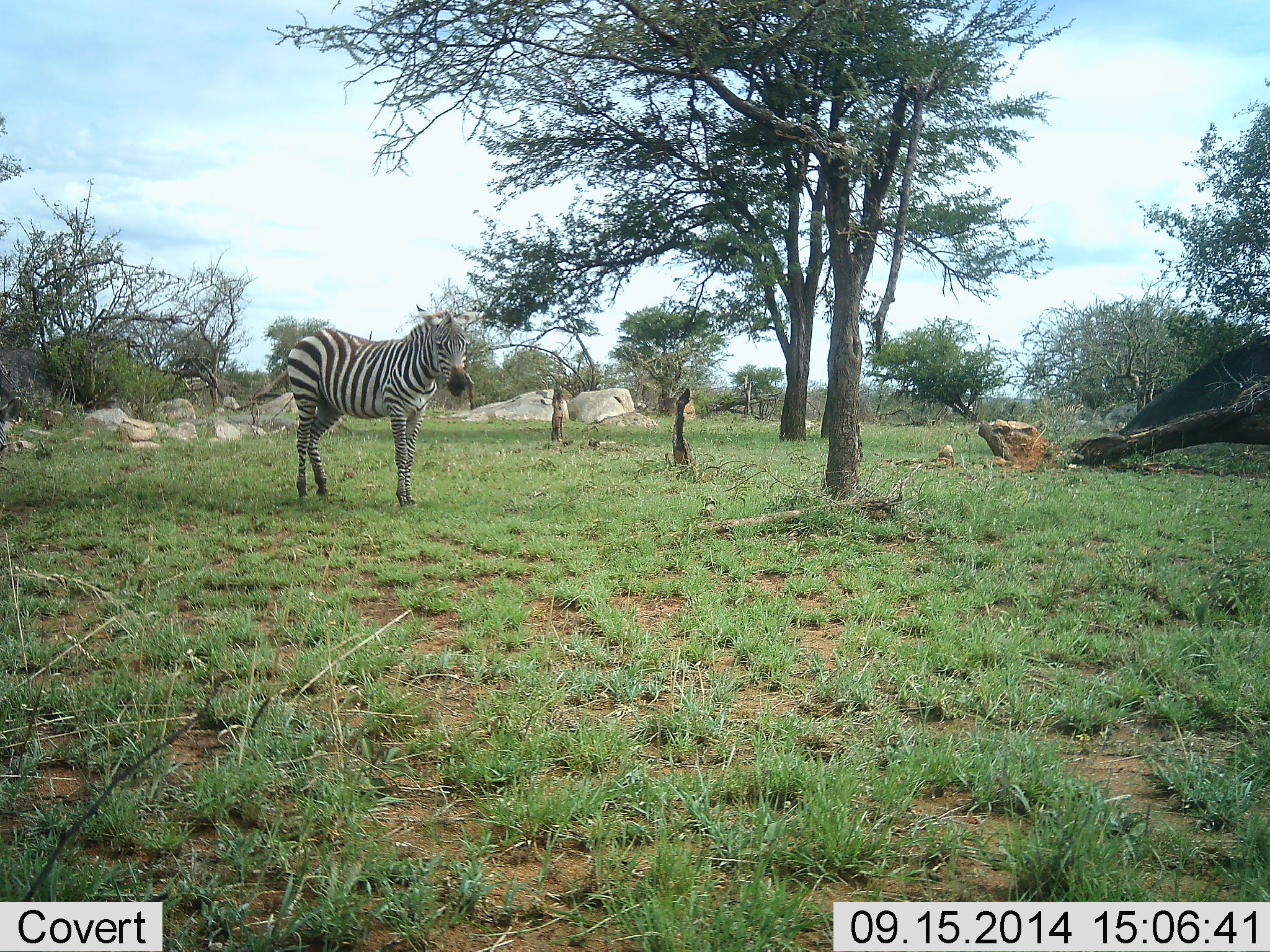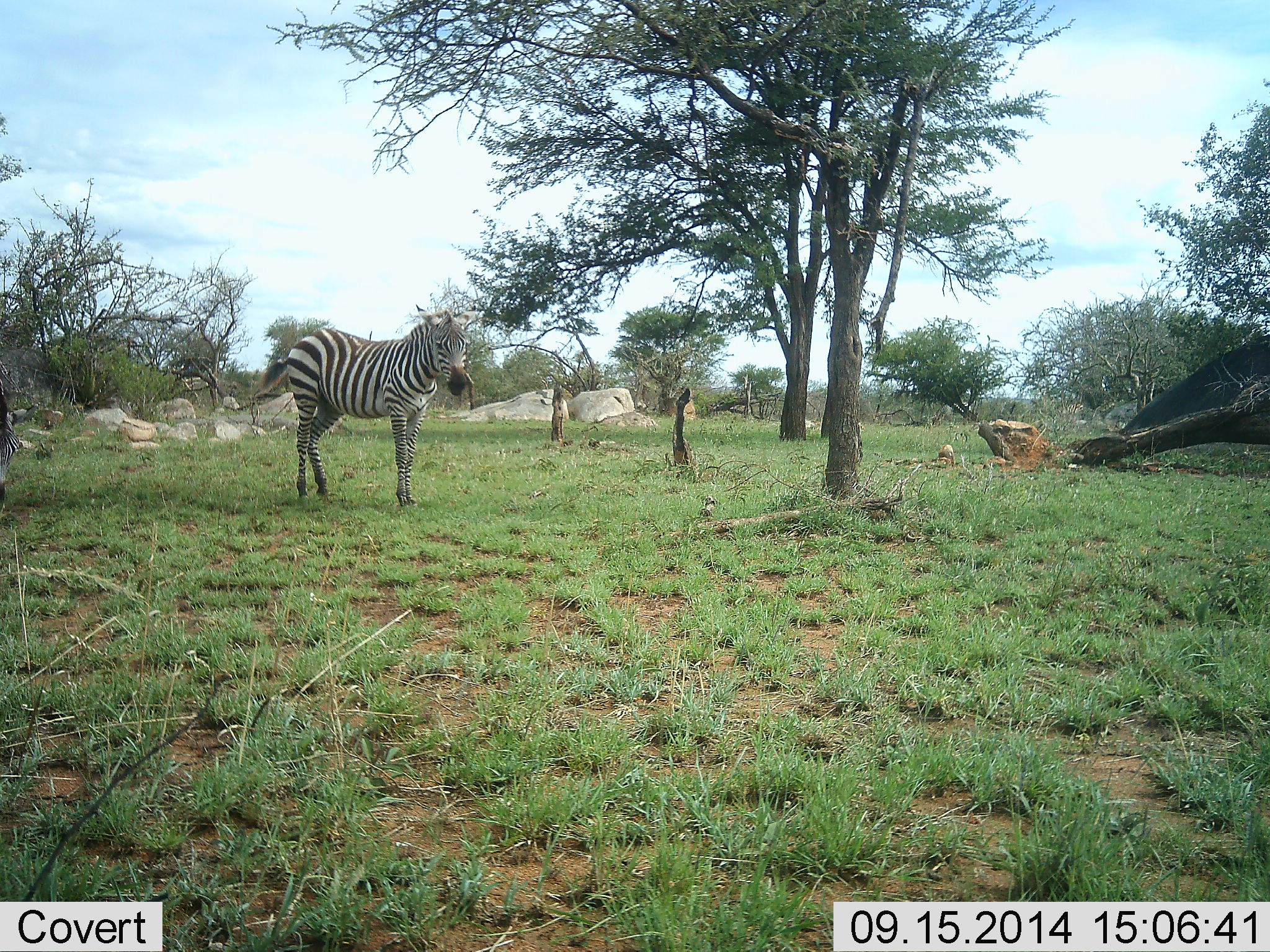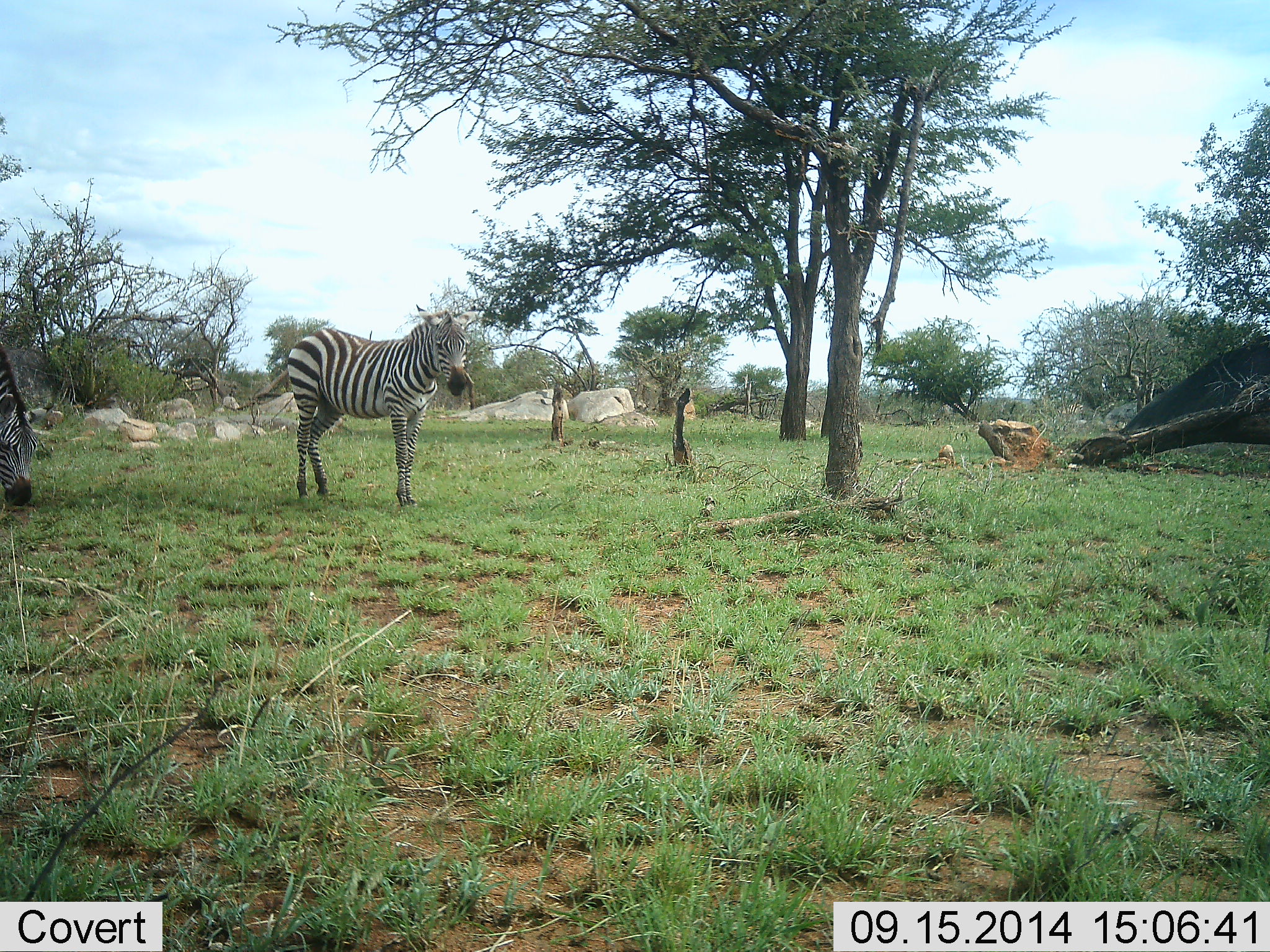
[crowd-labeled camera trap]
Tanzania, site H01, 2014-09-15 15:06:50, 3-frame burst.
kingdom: Animalia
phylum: Chordata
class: Mammalia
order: Perissodactyla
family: Equidae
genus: Equus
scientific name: Equus quagga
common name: plains zebra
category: zebra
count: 2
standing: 80%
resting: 10%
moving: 10%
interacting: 0%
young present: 10%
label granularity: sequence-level